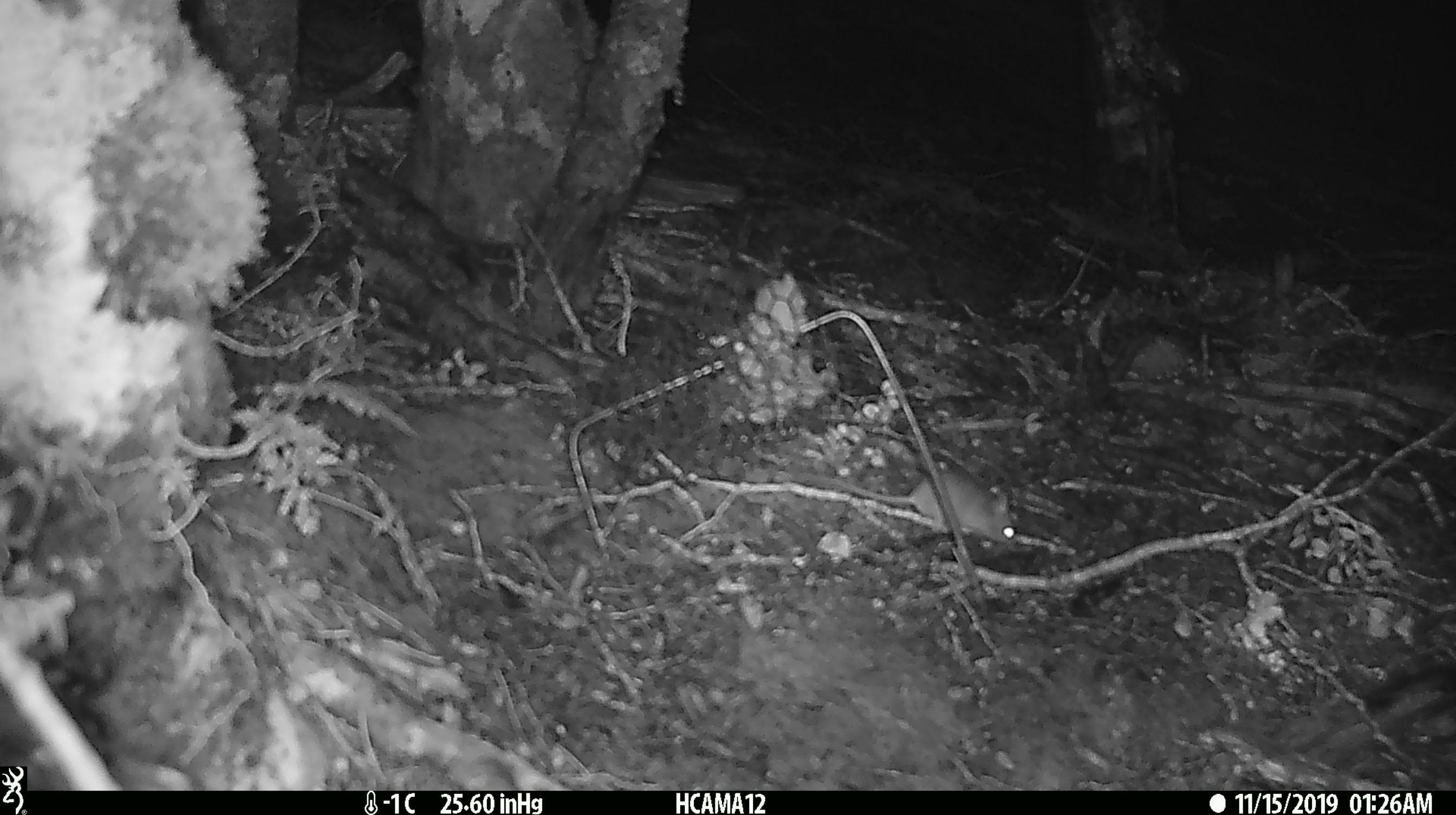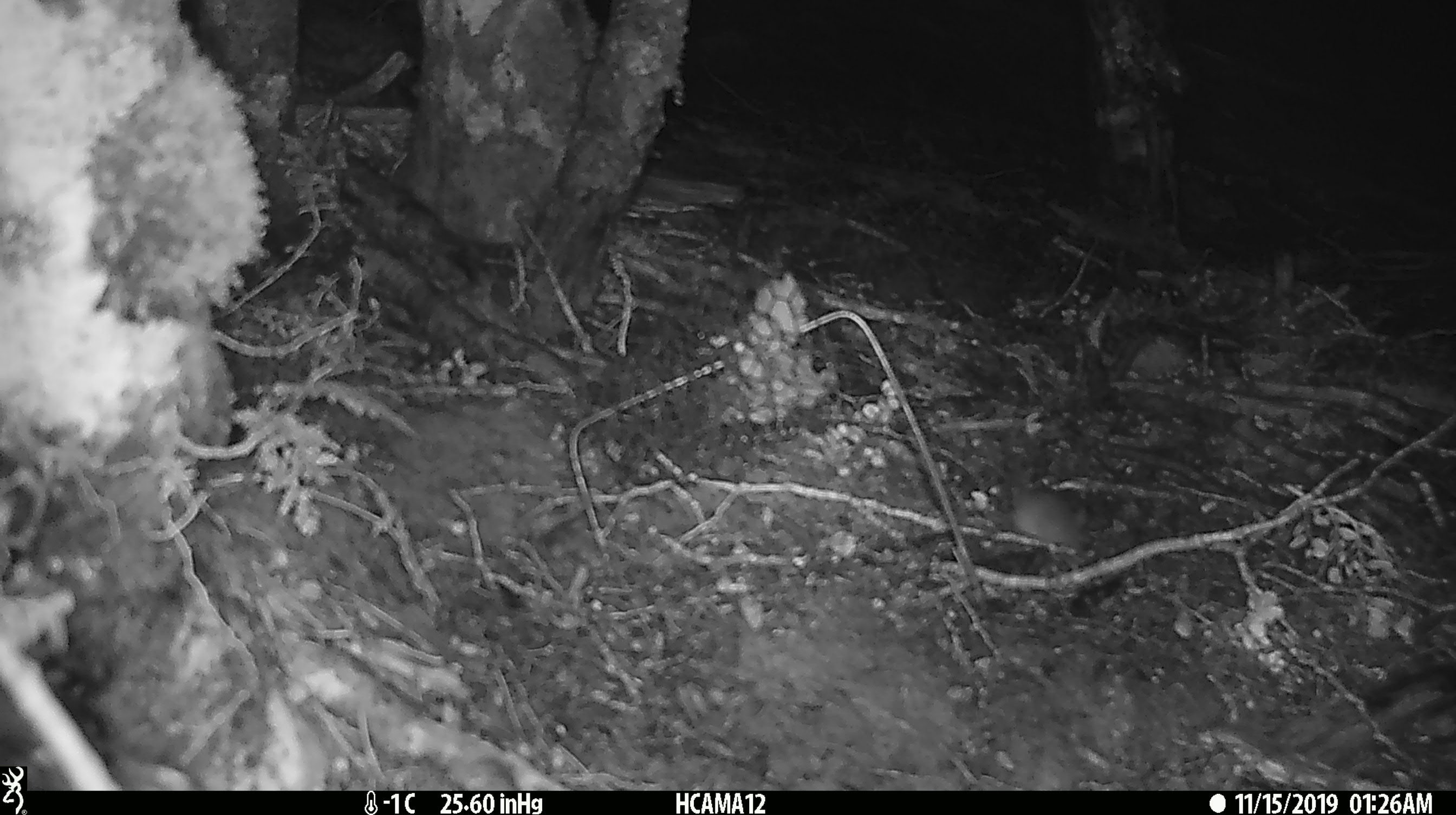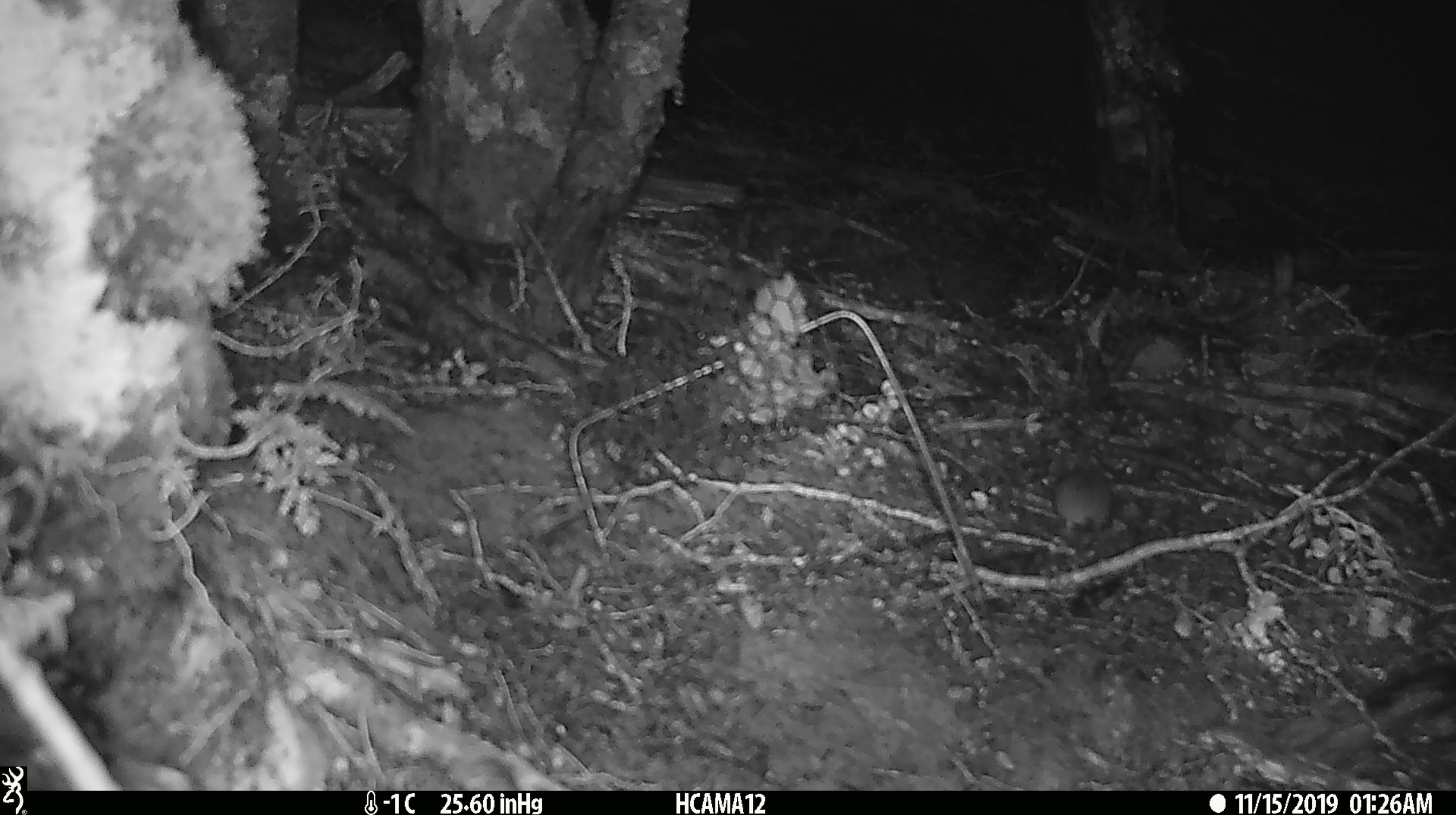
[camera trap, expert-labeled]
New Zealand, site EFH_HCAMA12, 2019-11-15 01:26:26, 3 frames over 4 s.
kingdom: Animalia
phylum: Chordata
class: Mammalia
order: Rodentia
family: Muridae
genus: Mus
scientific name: Mus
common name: mouse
Mouse (Mus).